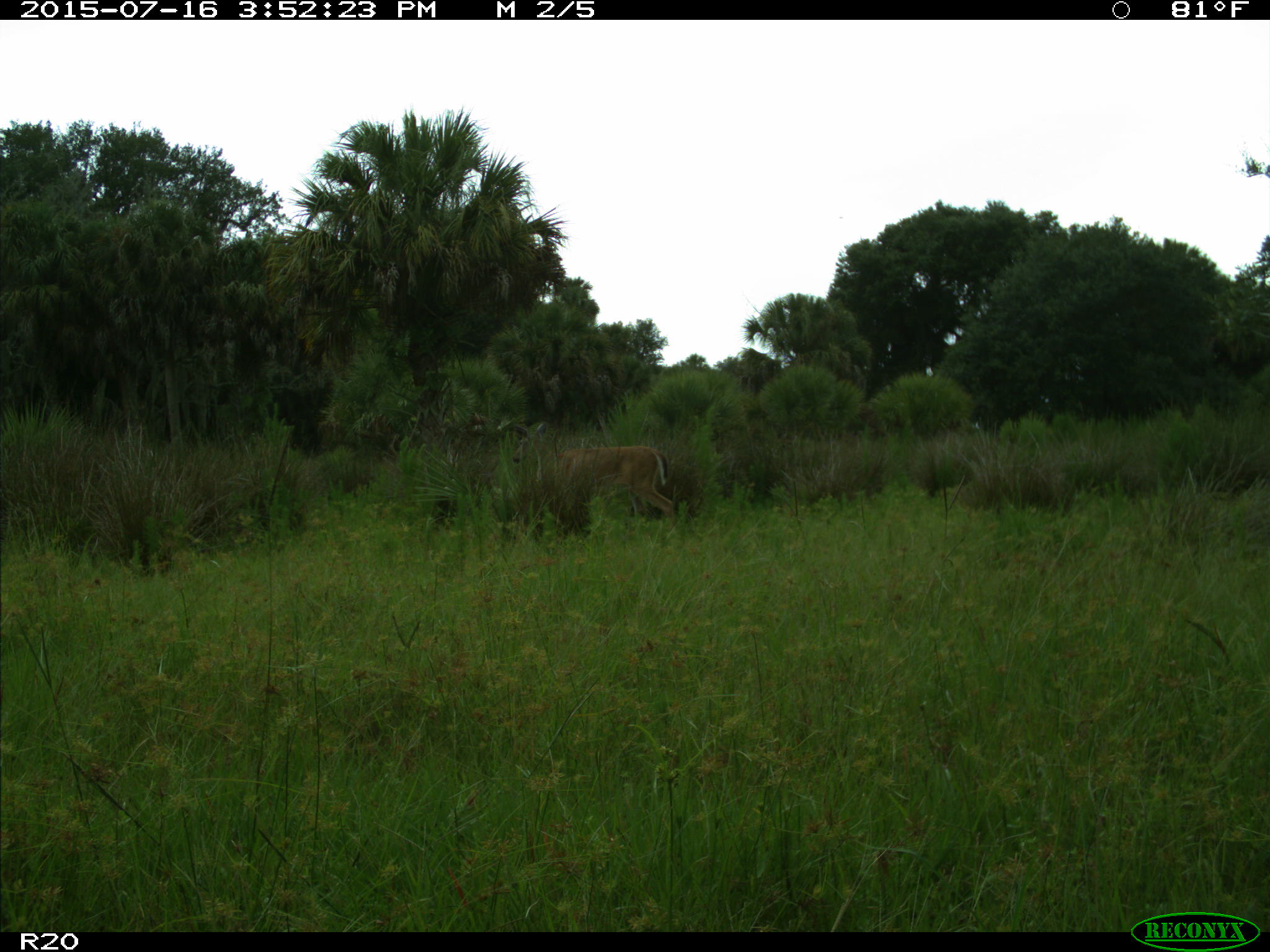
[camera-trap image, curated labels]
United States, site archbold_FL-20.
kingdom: Animalia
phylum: Chordata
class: Mammalia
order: Artiodactyla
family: Cervidae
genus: Odocoileus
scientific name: Odocoileus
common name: deer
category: unidentified deer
Unidentified deer (deer) (Odocoileus).